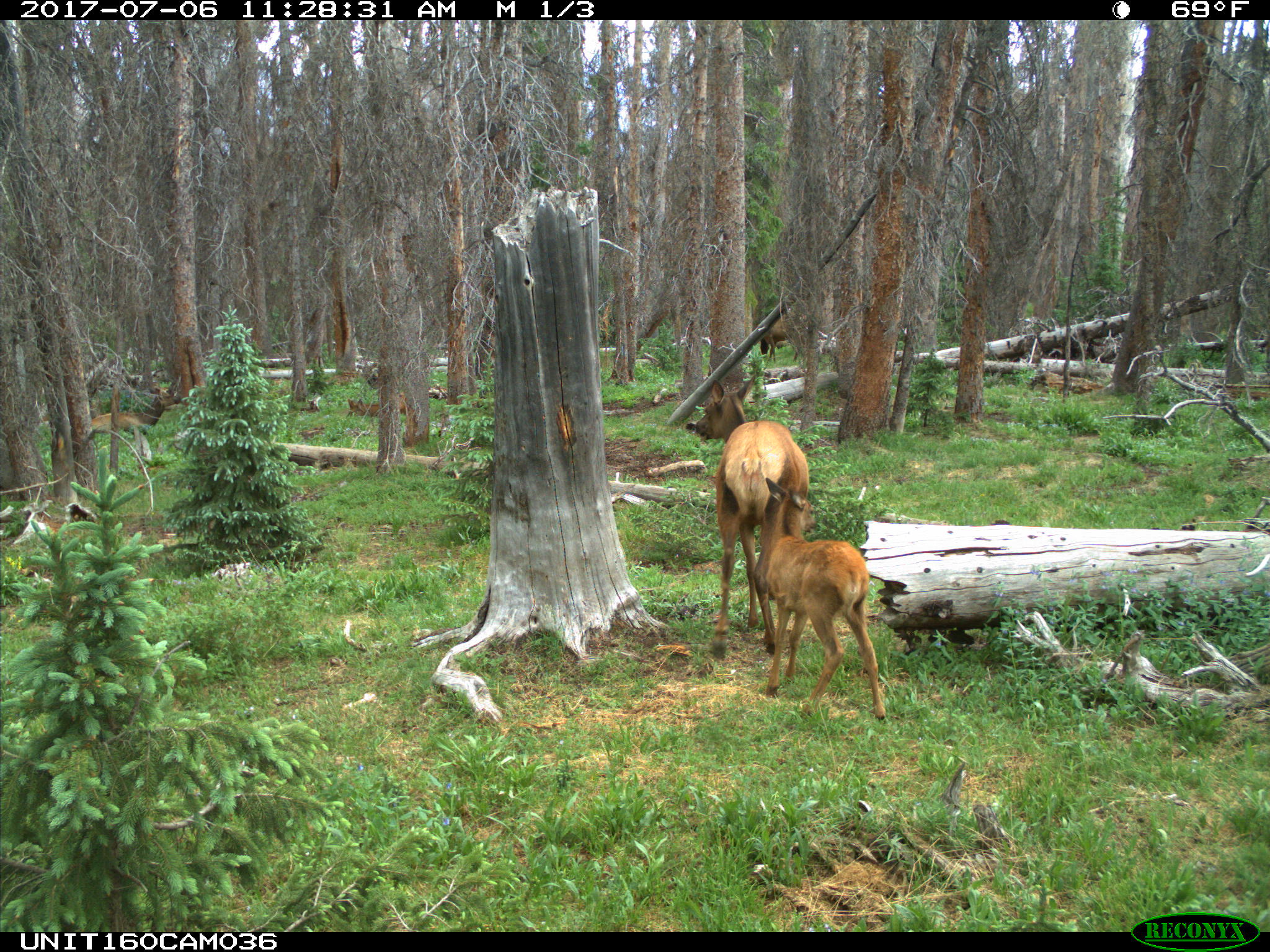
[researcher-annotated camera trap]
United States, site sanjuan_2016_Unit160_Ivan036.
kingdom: Animalia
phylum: Chordata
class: Mammalia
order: Artiodactyla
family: Cervidae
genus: Cervus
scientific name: Cervus elaphus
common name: red deer